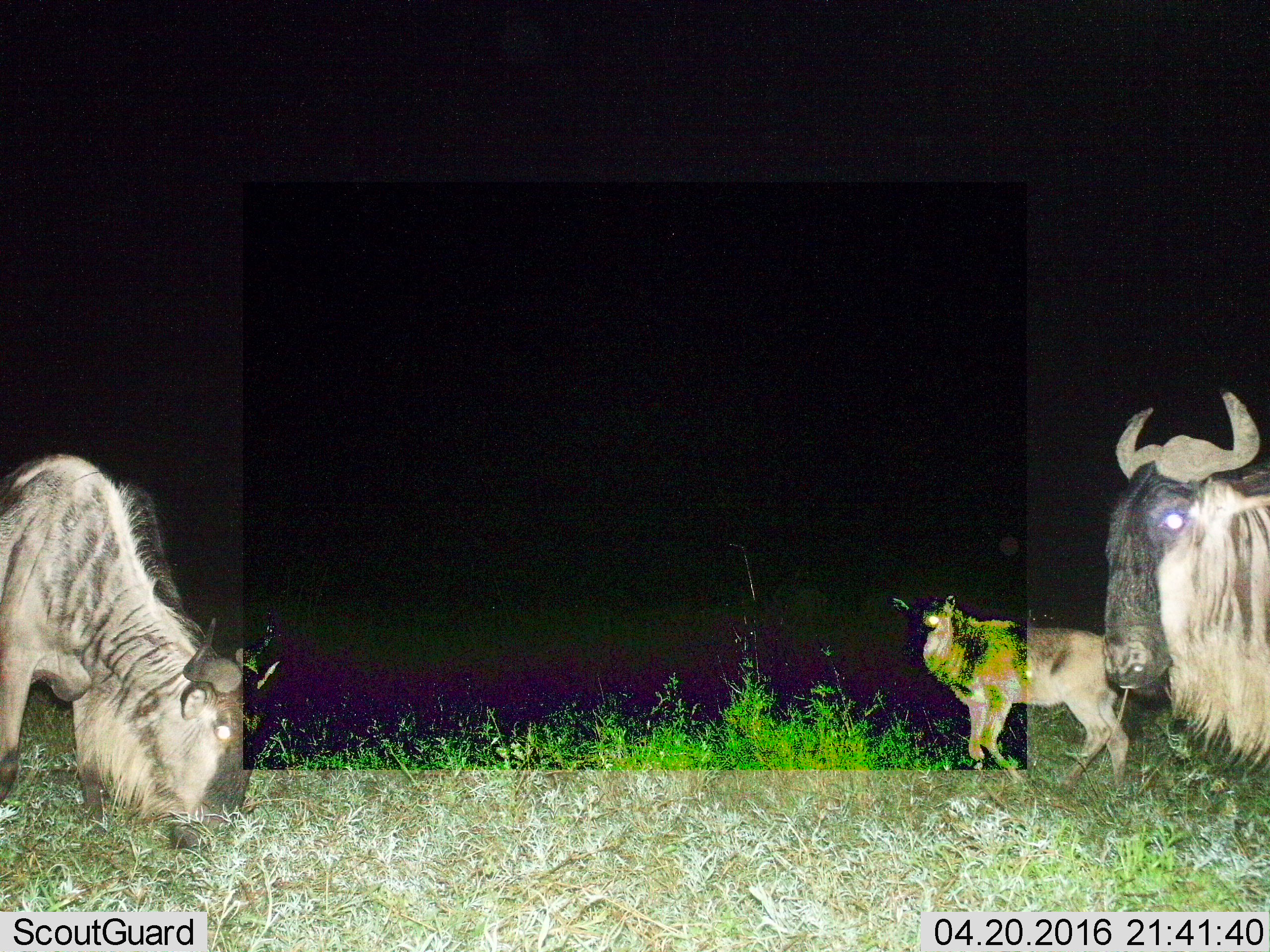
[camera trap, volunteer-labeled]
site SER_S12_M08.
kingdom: Animalia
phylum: Chordata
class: Mammalia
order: Artiodactyla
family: Bovidae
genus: Connochaetes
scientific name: Connochaetes taurinus taurinus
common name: blue wildebeest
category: wildebeestblue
Wildebeestblue (blue wildebeest) (Connochaetes taurinus taurinus), count 3. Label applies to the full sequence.